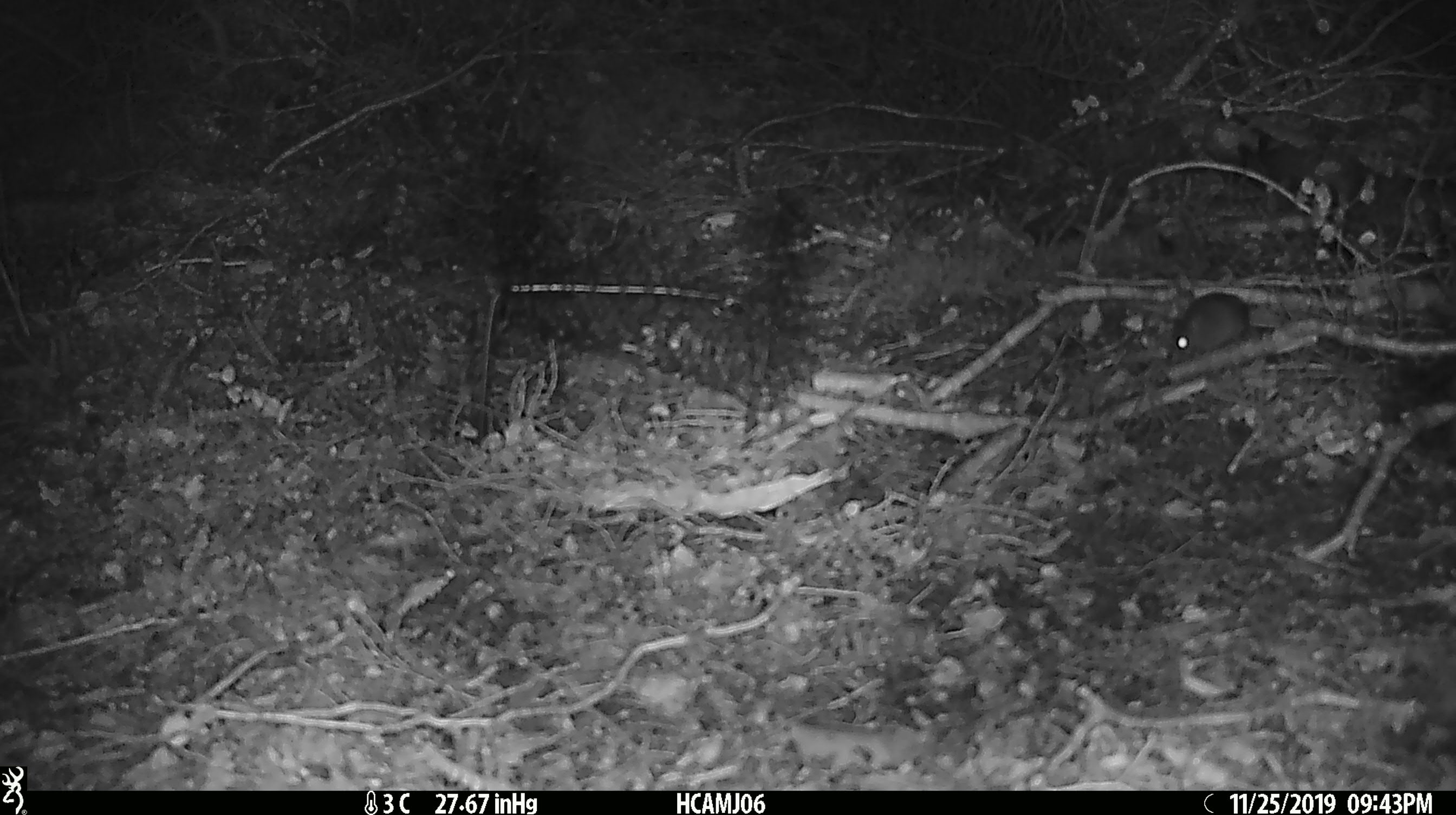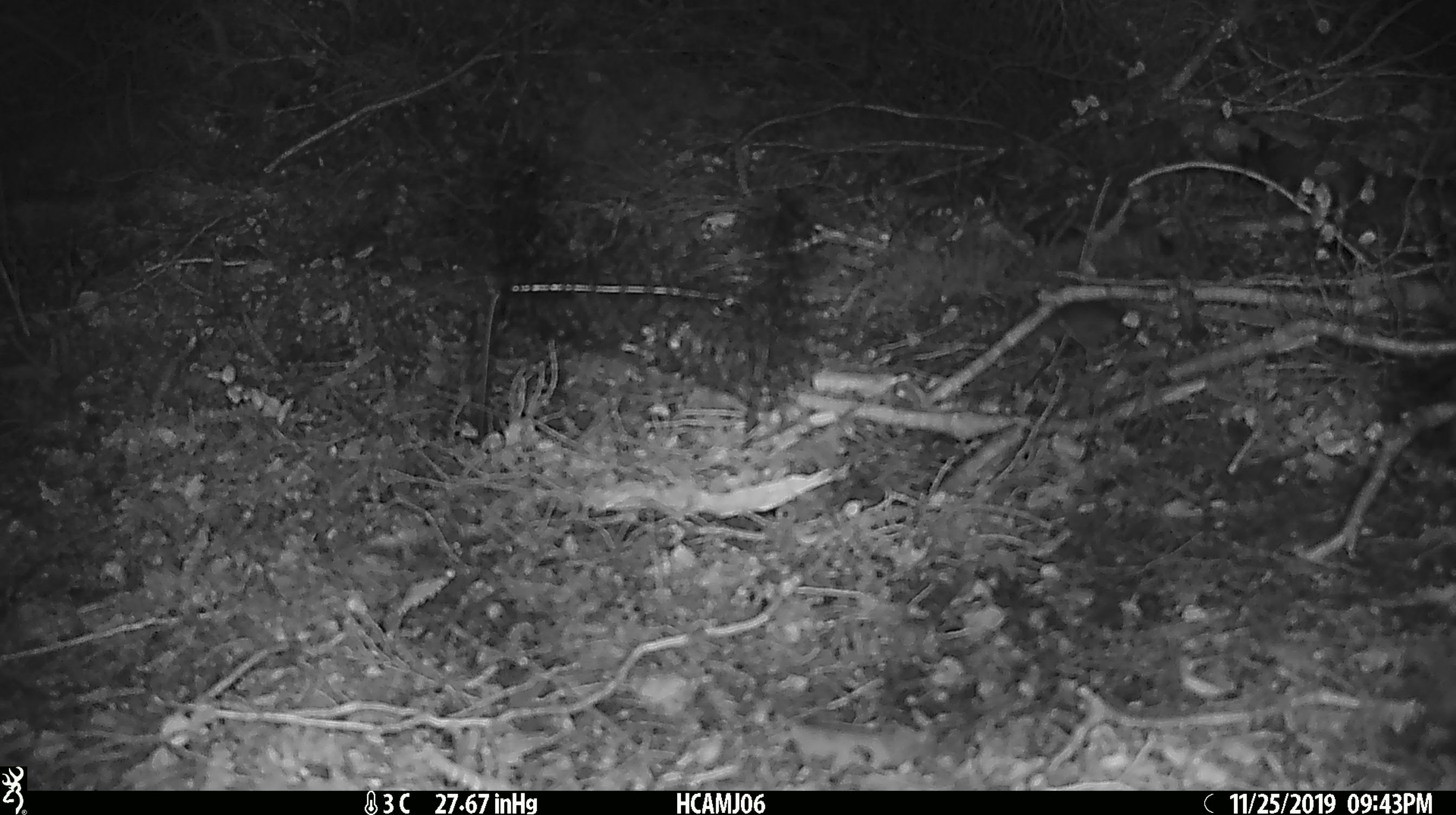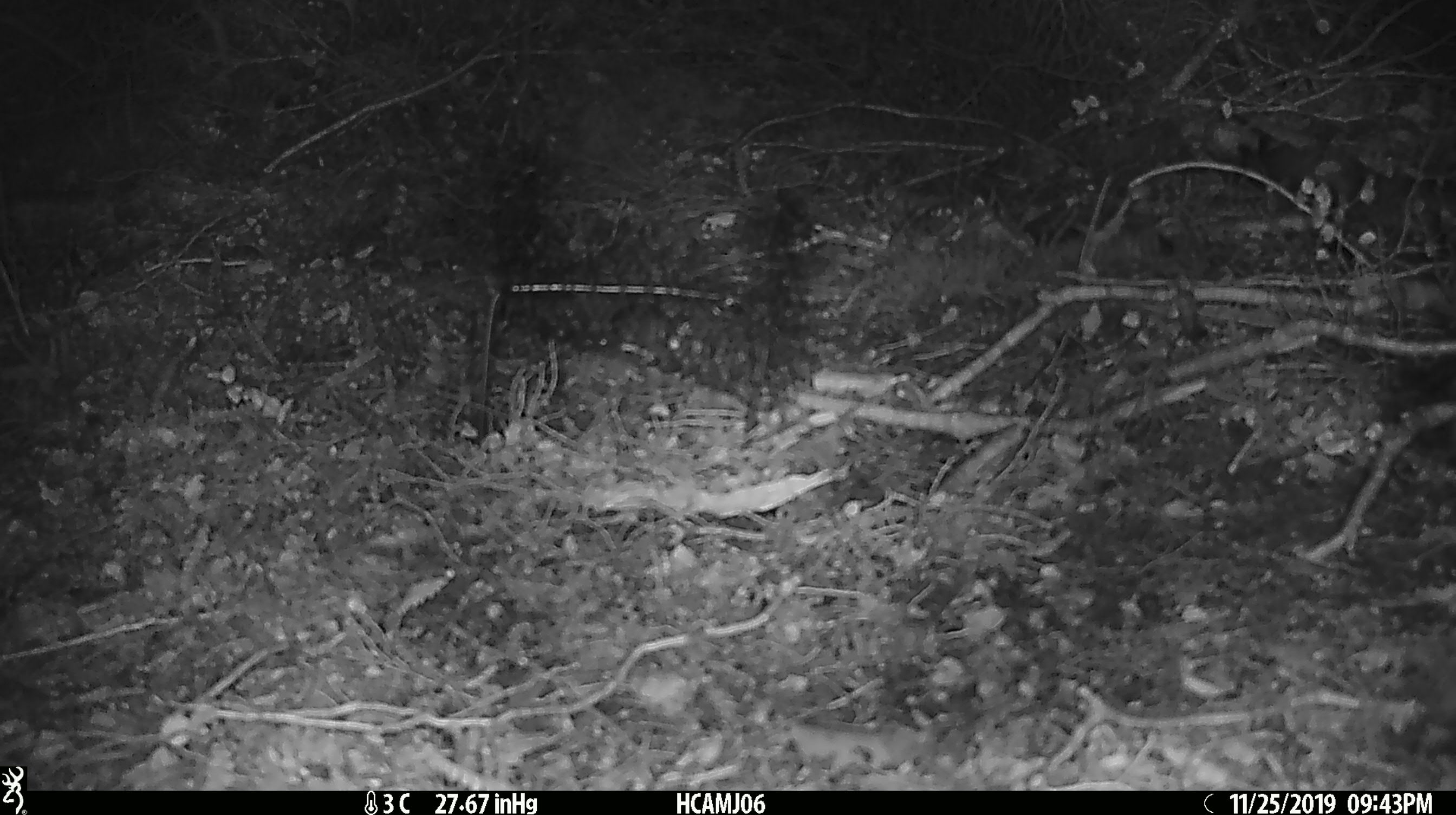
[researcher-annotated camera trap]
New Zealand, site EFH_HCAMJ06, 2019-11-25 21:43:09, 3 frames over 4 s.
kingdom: Animalia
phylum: Chordata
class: Mammalia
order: Rodentia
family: Muridae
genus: Mus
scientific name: Mus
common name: mouse